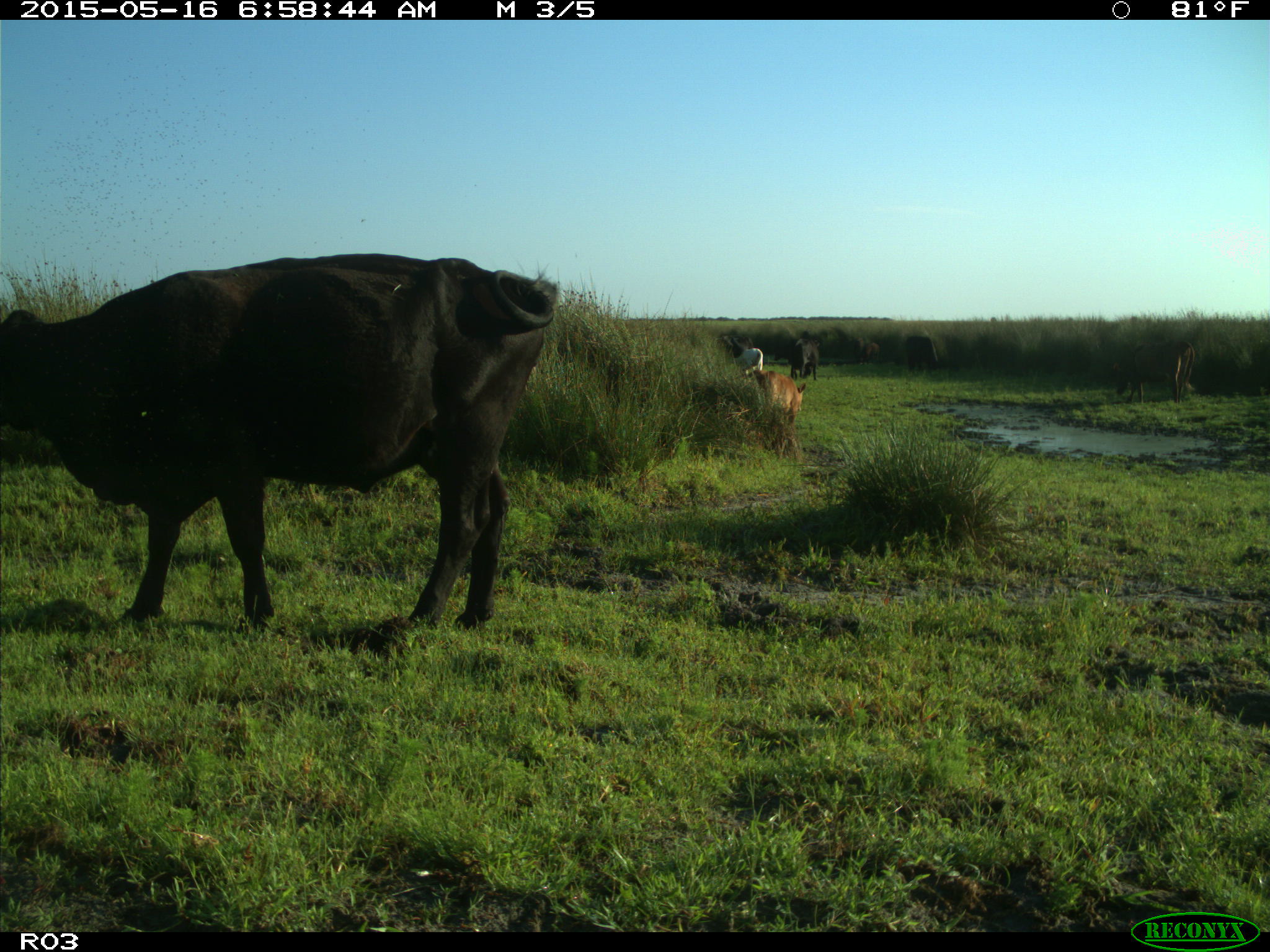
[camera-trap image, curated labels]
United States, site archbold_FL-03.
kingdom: Animalia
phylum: Chordata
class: Mammalia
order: Artiodactyla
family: Bovidae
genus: Bos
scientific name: Bos taurus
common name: domestic cow